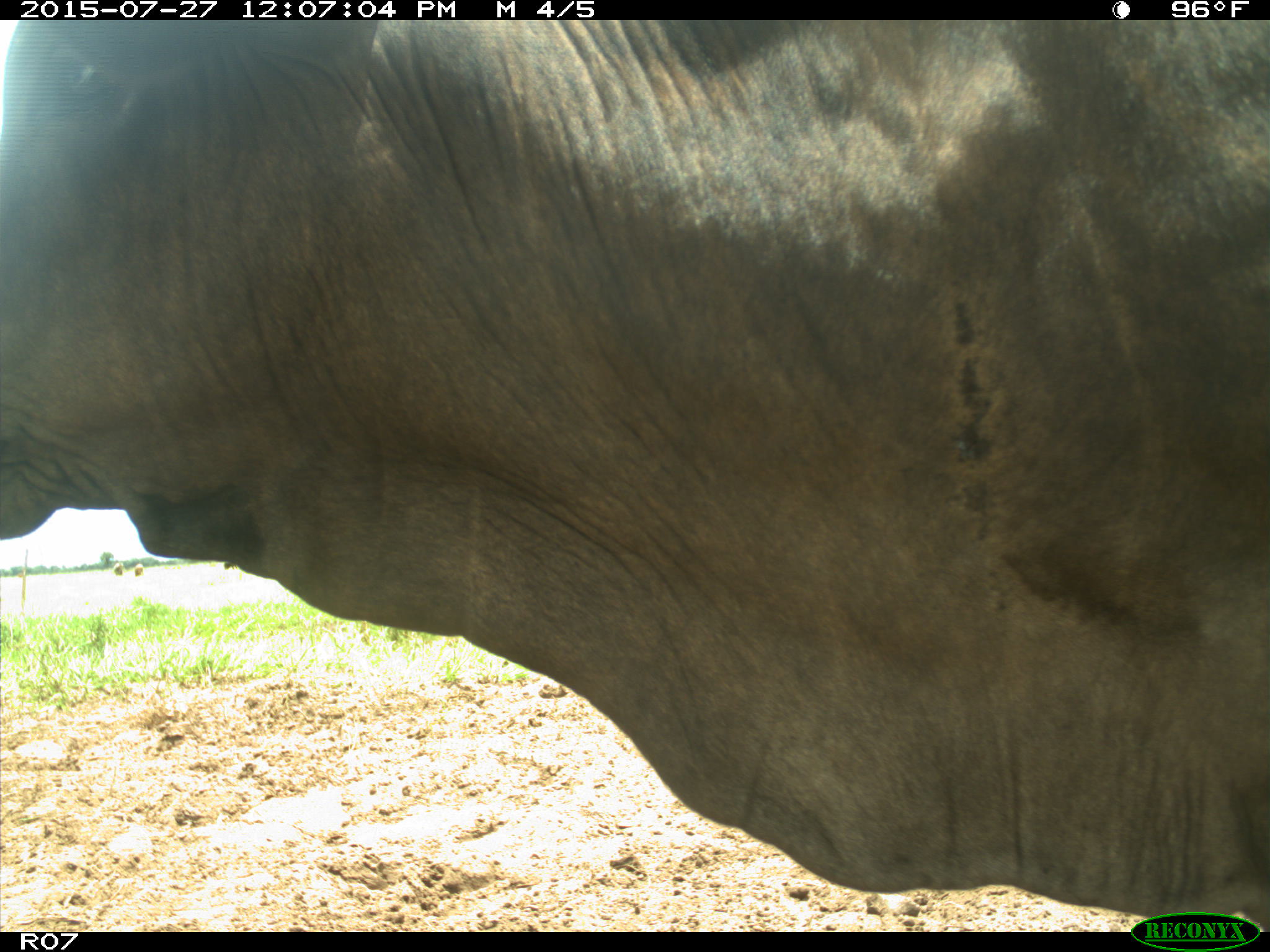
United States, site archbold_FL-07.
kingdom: Animalia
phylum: Chordata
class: Mammalia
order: Artiodactyla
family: Bovidae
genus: Bos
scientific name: Bos taurus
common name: domestic cow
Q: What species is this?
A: Bos taurus (domestic cow).